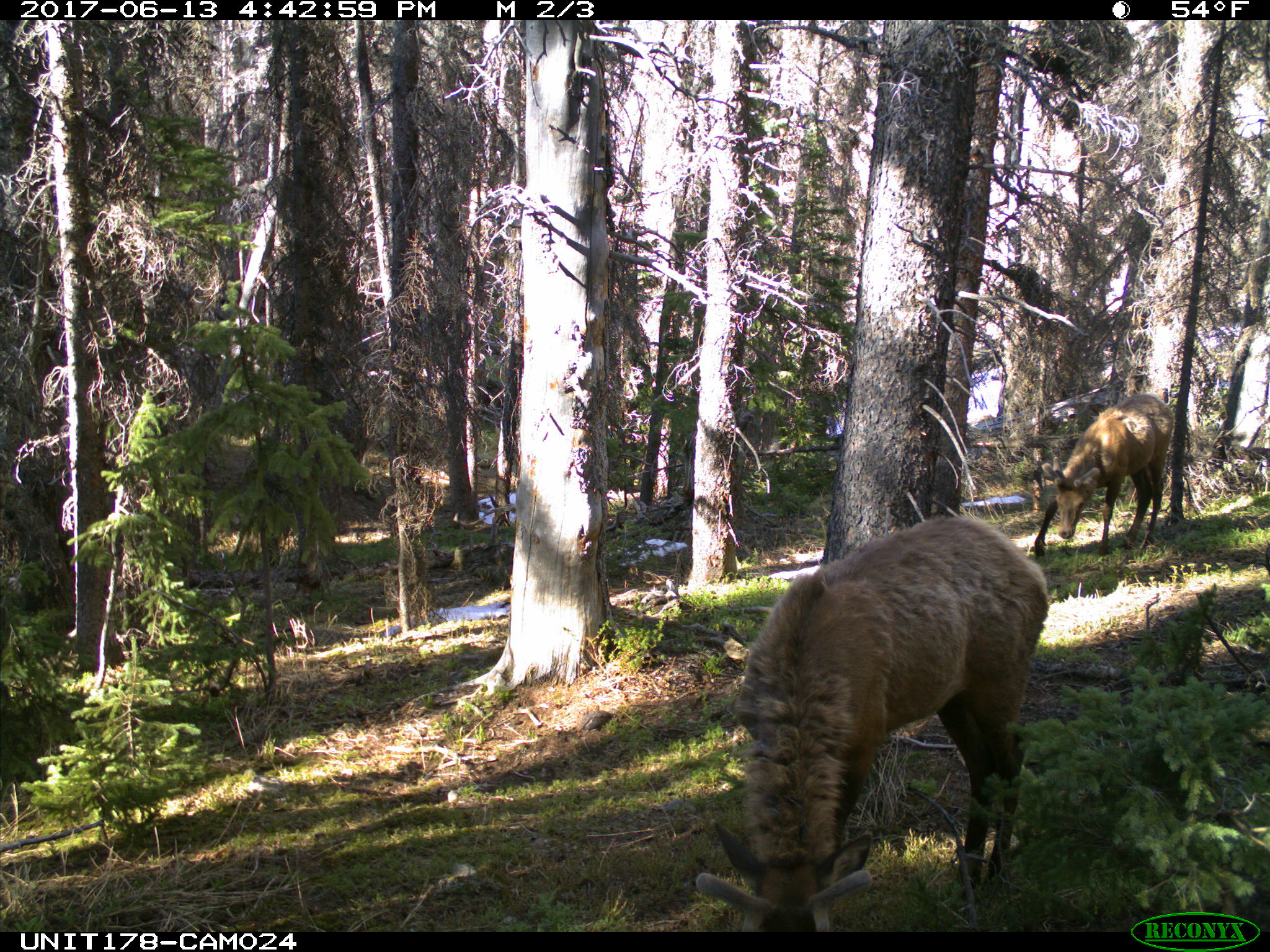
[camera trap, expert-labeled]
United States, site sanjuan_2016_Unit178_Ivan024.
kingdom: Animalia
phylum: Chordata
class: Mammalia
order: Artiodactyla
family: Cervidae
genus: Cervus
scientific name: Cervus elaphus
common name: red deer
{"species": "Cervus elaphus (red deer)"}